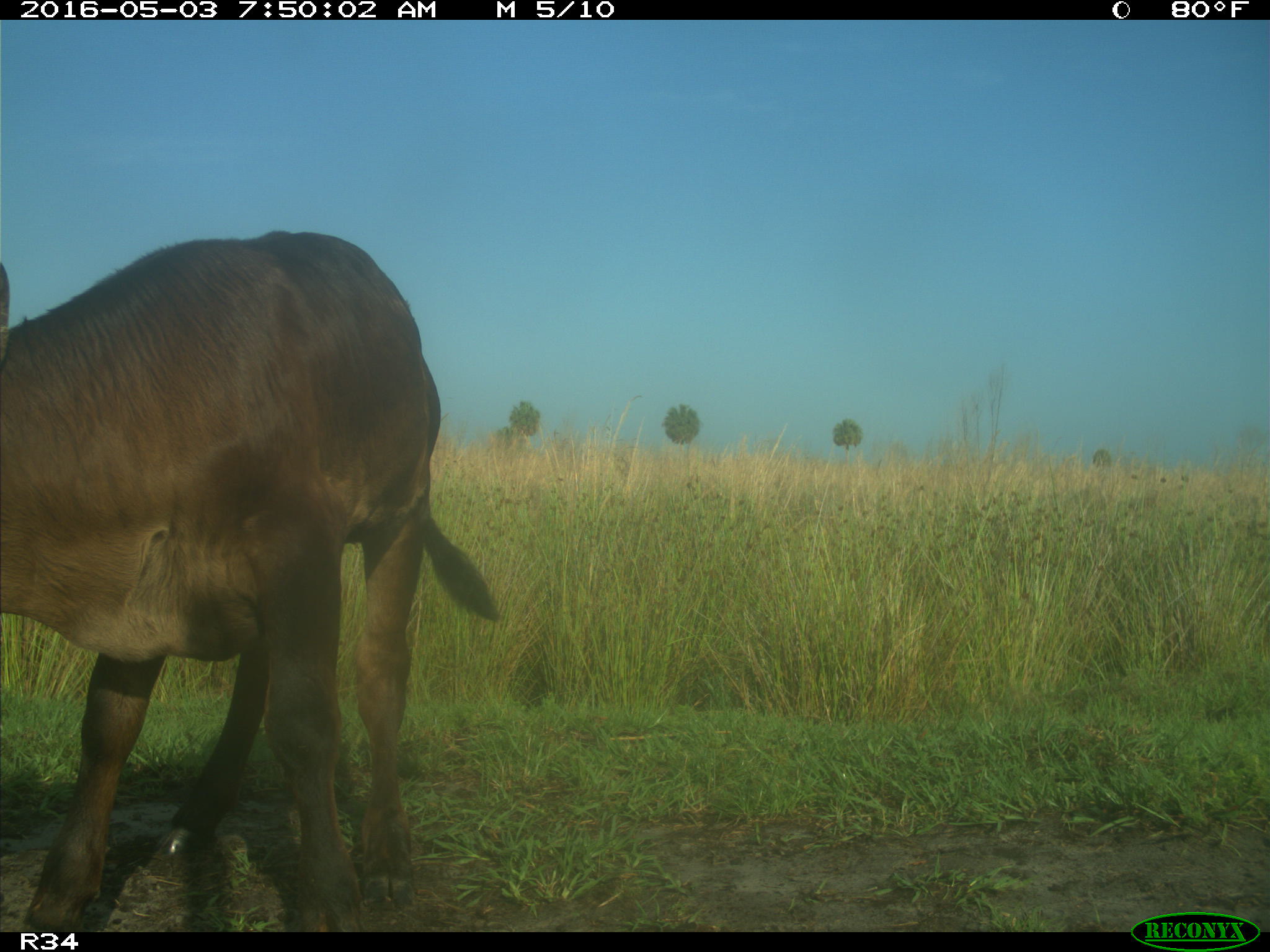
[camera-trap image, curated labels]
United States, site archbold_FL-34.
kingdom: Animalia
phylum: Chordata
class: Mammalia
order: Artiodactyla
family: Bovidae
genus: Bos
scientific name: Bos taurus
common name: domestic cow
Bos taurus (domestic cow).